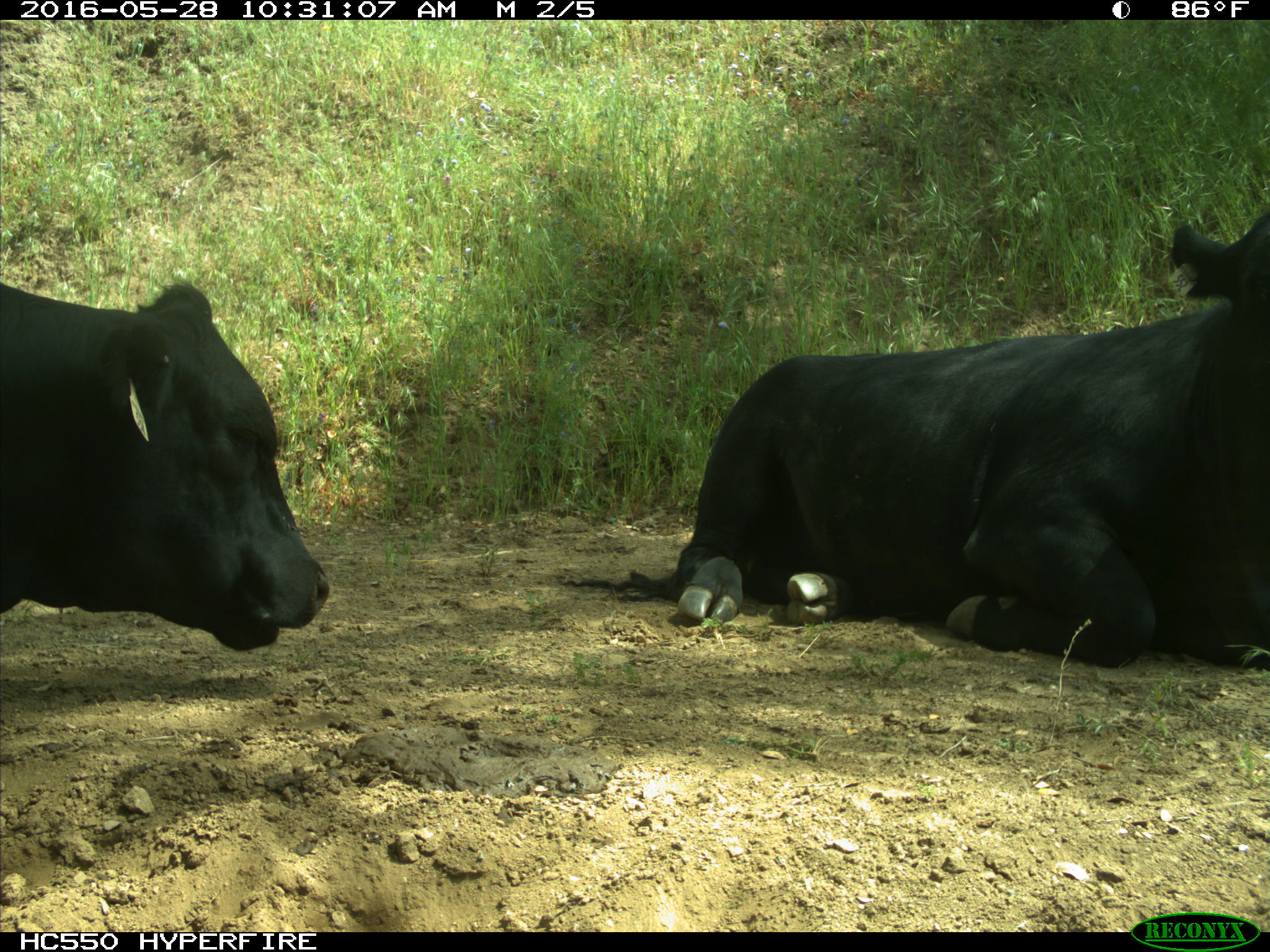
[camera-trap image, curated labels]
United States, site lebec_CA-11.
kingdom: Animalia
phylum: Chordata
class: Mammalia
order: Artiodactyla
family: Bovidae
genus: Bos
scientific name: Bos taurus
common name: domestic cow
Bos taurus (domestic cow).